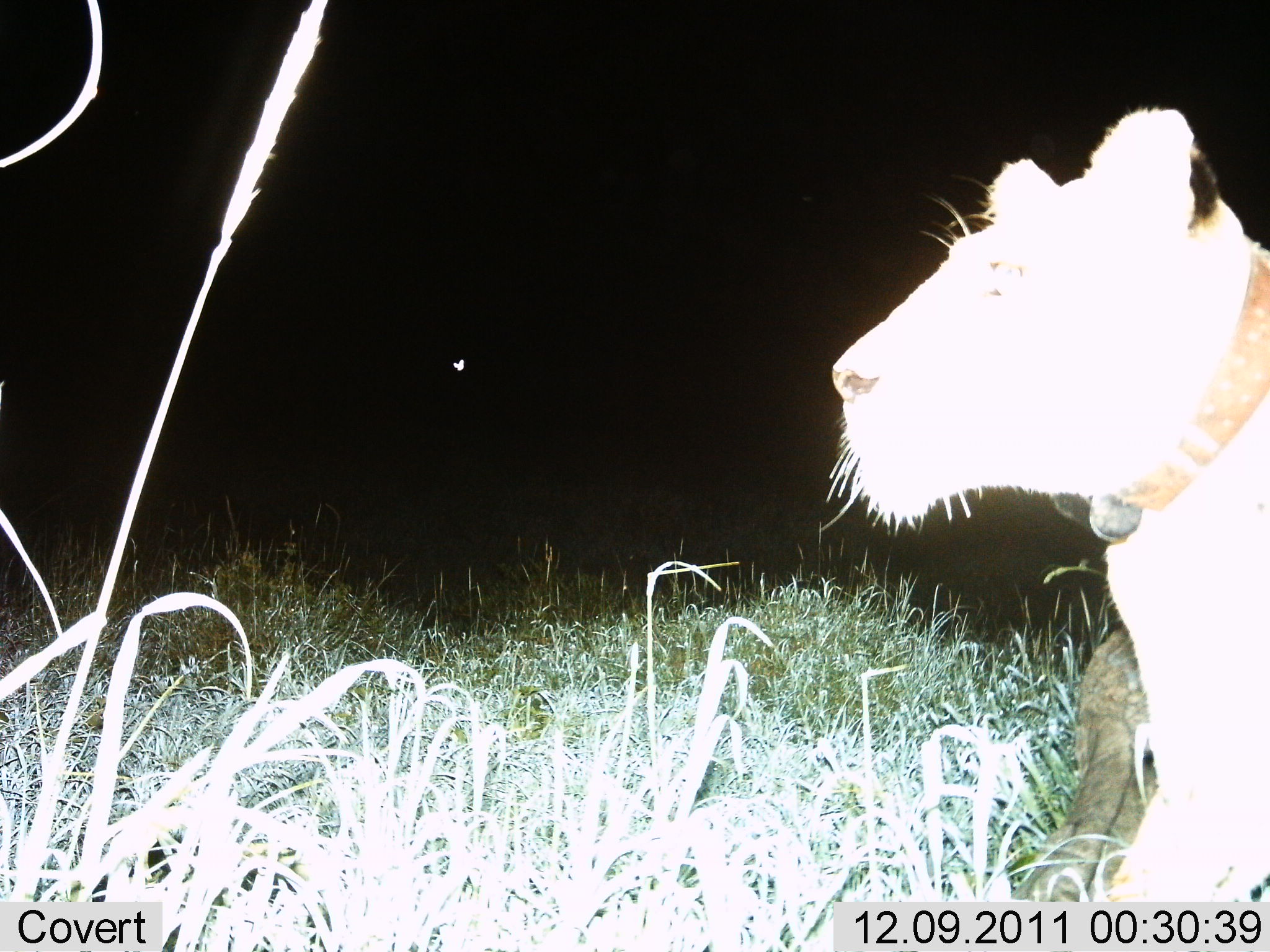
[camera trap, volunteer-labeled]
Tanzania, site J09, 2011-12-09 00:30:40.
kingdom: Animalia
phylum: Chordata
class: Mammalia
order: Carnivora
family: Felidae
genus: Panthera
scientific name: Panthera leo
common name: lion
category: lionfemale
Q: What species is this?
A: Lionfemale (lion) (Panthera leo).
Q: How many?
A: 1.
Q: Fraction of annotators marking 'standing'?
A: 50%.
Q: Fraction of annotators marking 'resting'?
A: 50%.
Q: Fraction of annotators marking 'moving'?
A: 10%.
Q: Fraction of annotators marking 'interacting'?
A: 0%.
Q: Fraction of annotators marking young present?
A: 0%.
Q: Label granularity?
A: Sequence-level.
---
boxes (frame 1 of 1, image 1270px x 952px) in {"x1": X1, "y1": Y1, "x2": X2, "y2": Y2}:
animal: {"x1": 817, "y1": 103, "x2": 1270, "y2": 904}; {"x1": 1009, "y1": 627, "x2": 1157, "y2": 904}